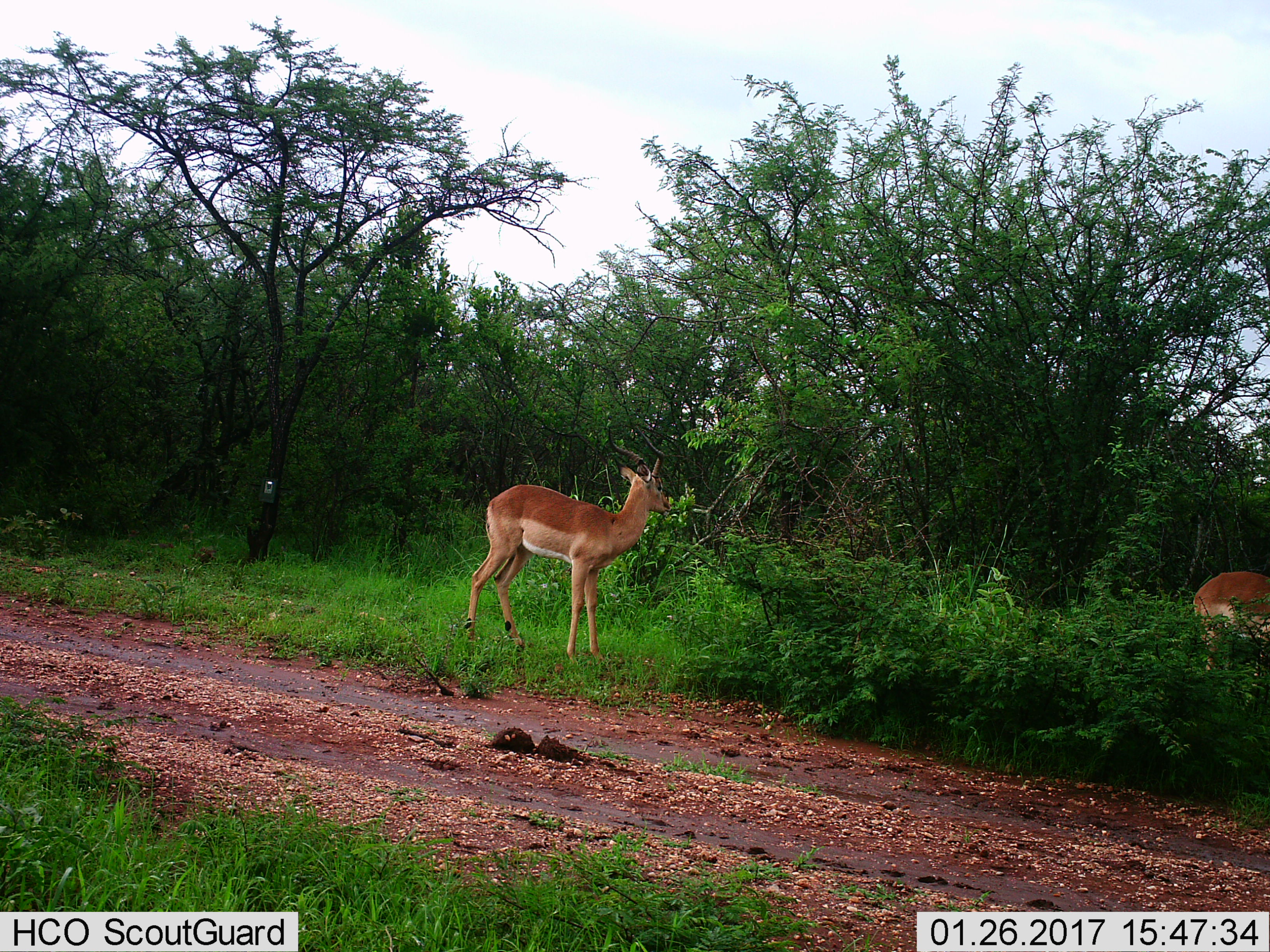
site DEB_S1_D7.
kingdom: Animalia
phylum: Chordata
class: Mammalia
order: Artiodactyla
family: Bovidae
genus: Aepyceros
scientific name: Aepyceros melampus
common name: impala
Impala (Aepyceros melampus), count 2. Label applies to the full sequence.